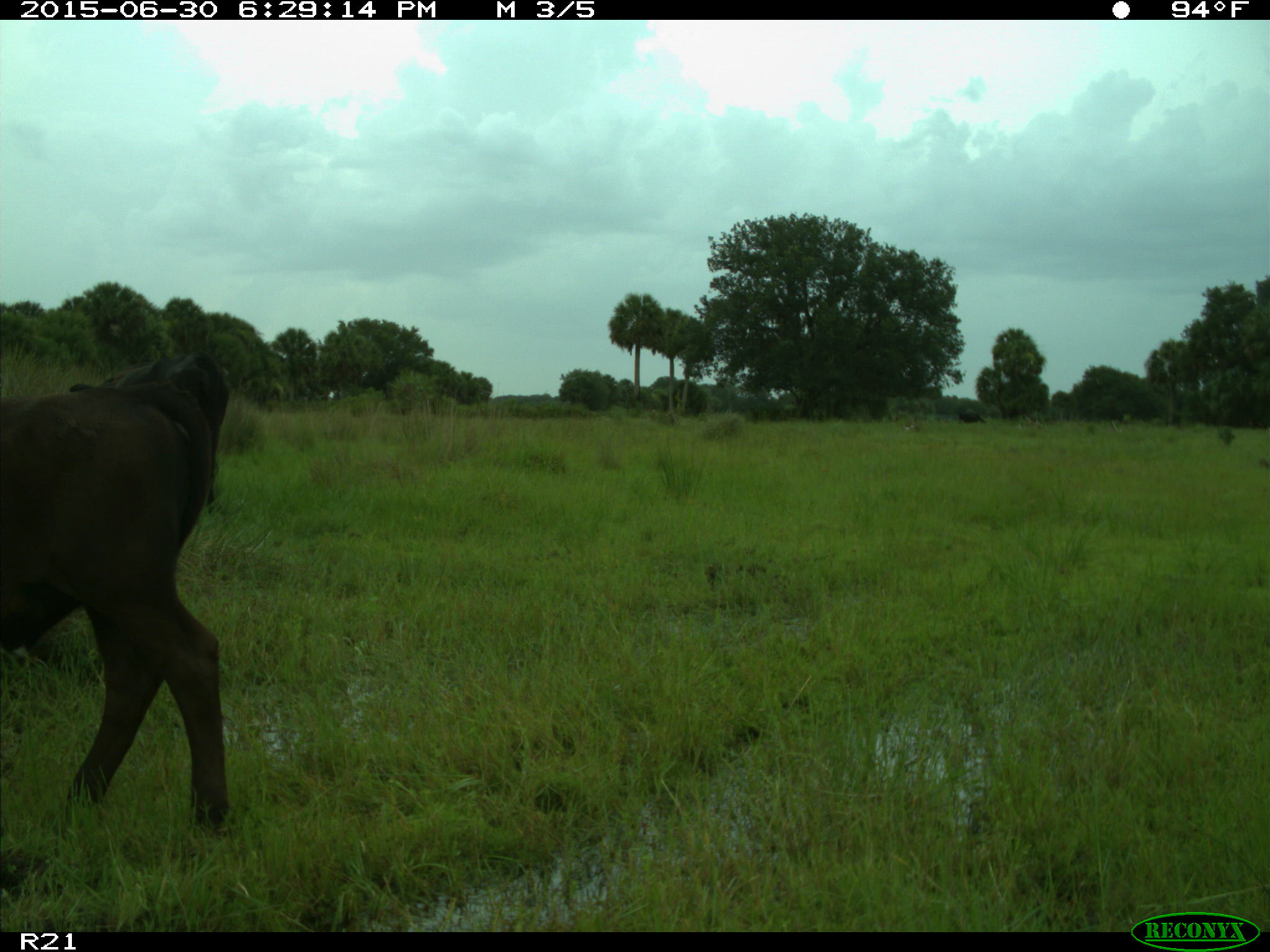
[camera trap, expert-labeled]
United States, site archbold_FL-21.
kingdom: Animalia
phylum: Chordata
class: Mammalia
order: Artiodactyla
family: Bovidae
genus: Bos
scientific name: Bos taurus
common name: domestic cow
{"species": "Bos taurus (domestic cow)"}